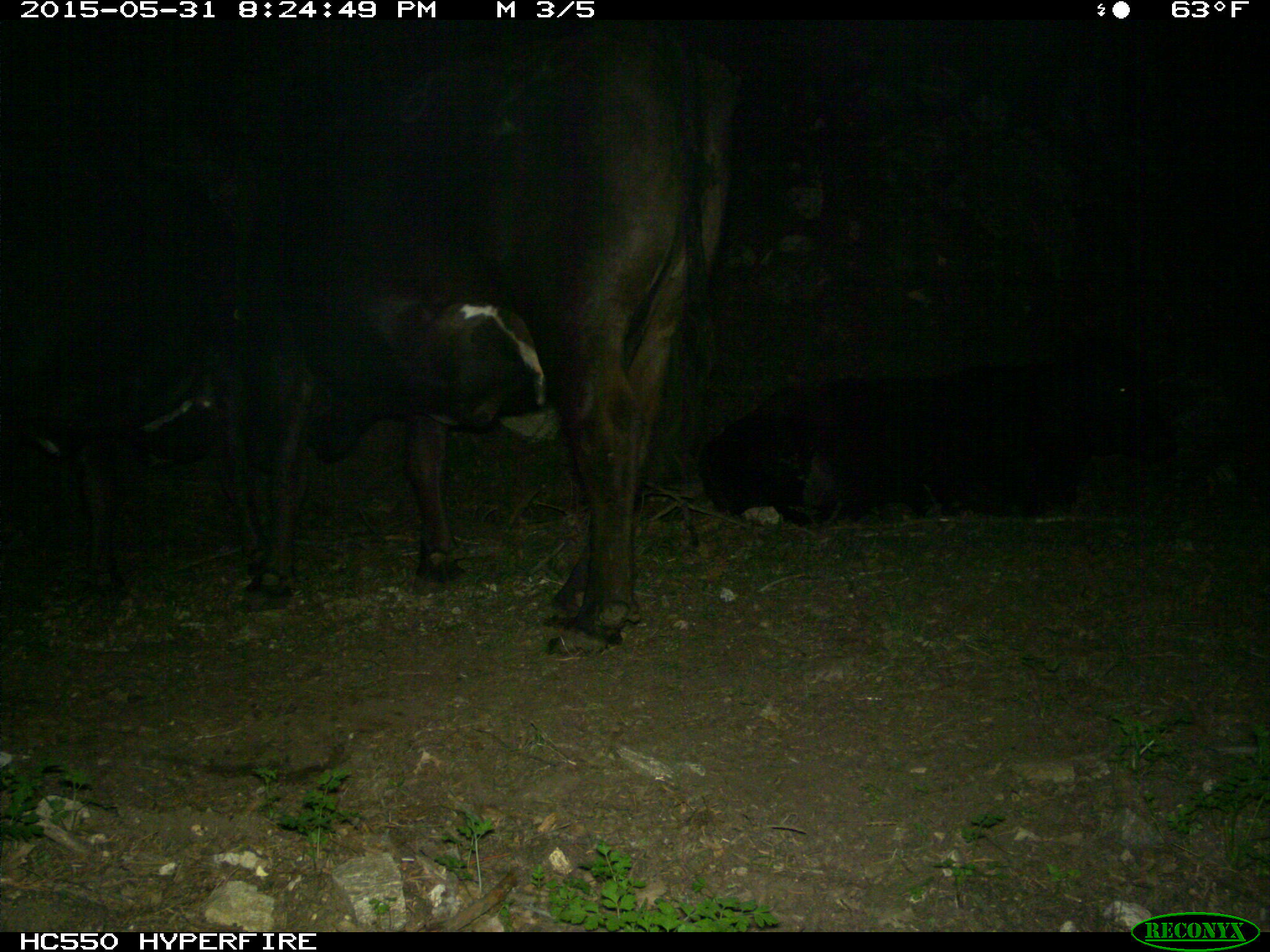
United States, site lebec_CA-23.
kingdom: Animalia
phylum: Chordata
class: Mammalia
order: Artiodactyla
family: Bovidae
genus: Bos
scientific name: Bos taurus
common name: domestic cow